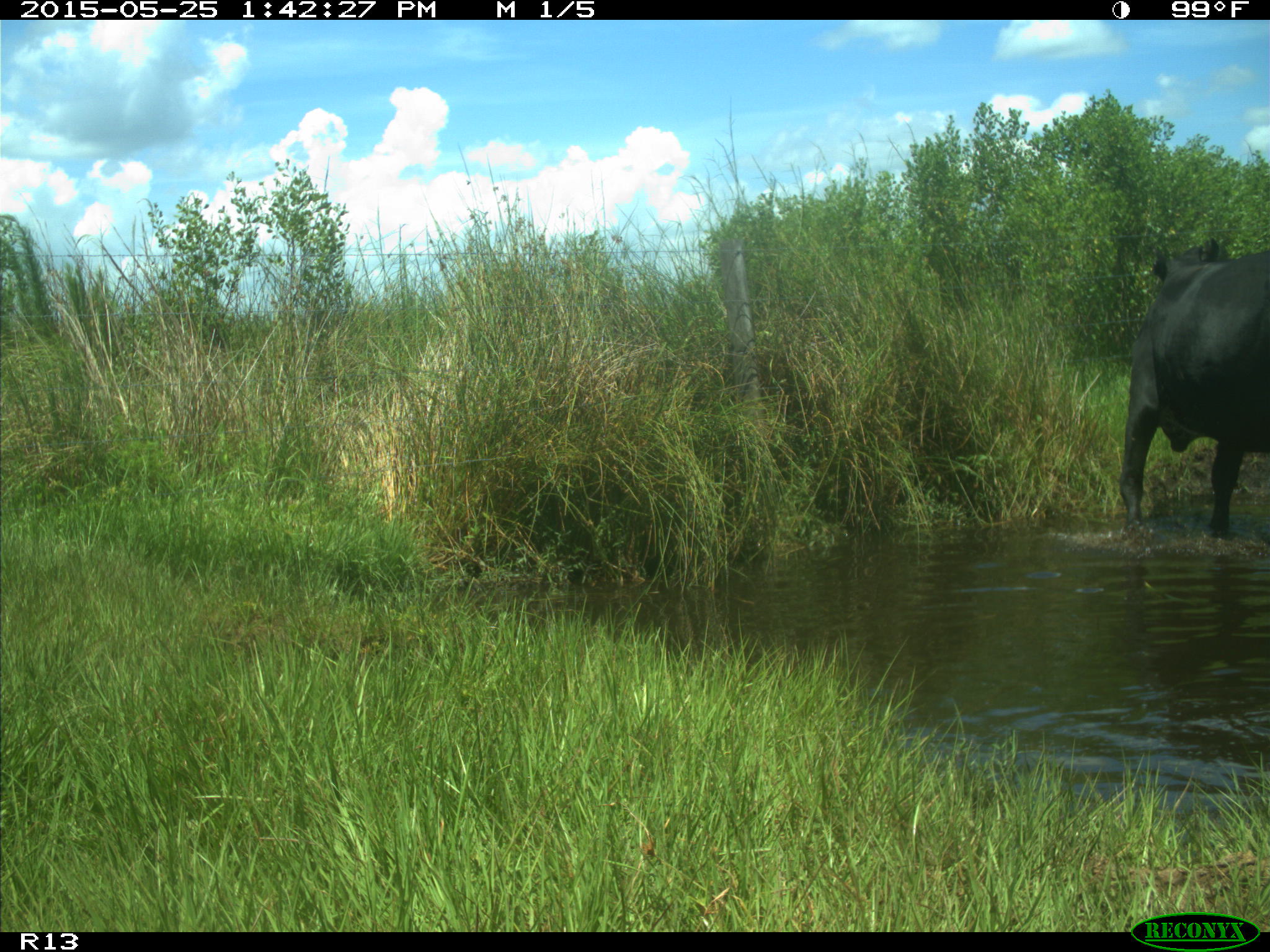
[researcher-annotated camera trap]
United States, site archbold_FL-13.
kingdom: Animalia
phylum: Chordata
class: Mammalia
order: Artiodactyla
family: Bovidae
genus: Bos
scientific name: Bos taurus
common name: domestic cow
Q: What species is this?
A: Bos taurus (domestic cow).